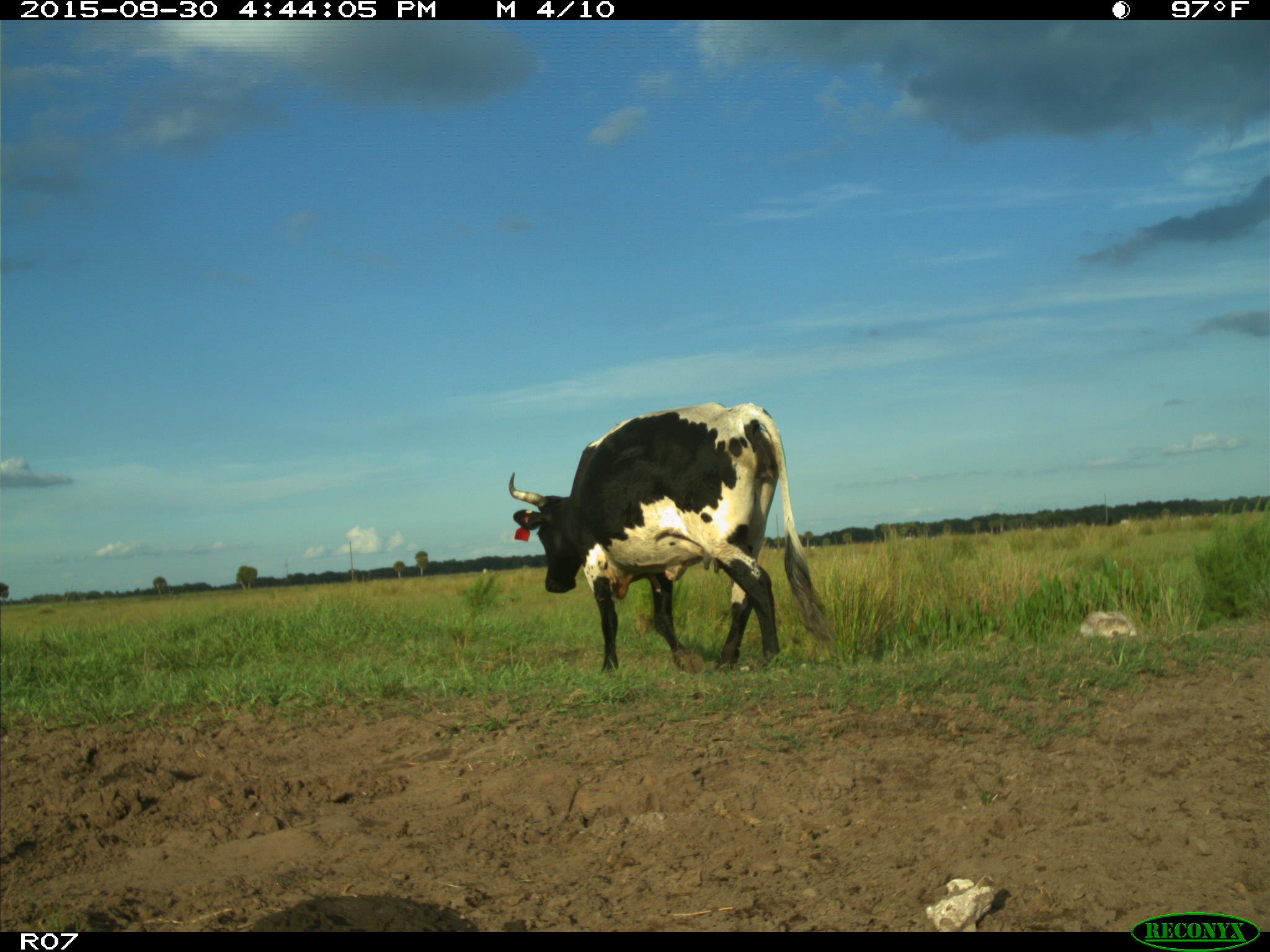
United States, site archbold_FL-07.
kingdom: Animalia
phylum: Chordata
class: Mammalia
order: Artiodactyla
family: Bovidae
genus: Bos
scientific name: Bos taurus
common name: domestic cow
Bos taurus (domestic cow).